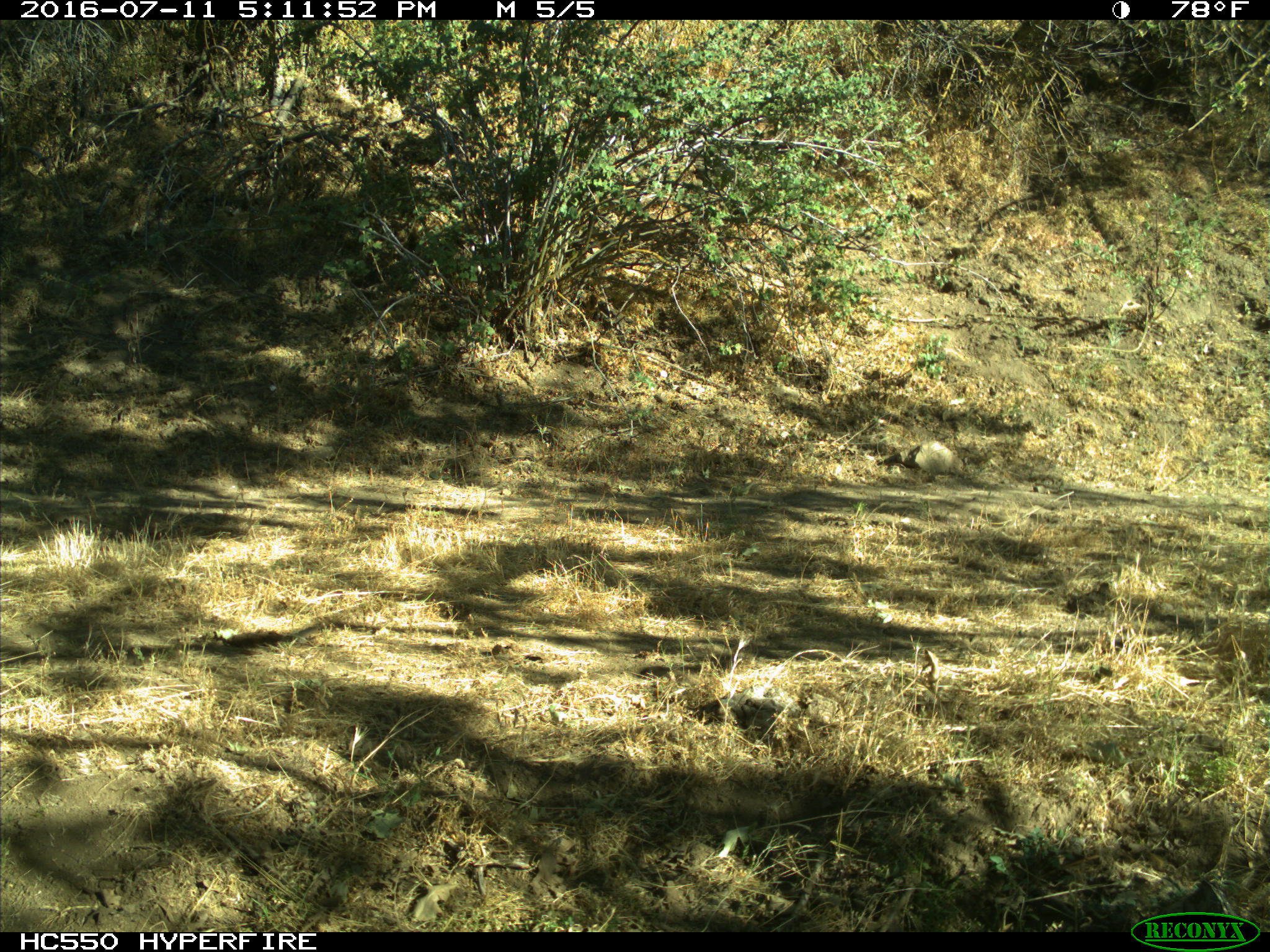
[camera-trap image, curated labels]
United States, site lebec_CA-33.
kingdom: Animalia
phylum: Chordata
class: Mammalia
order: Artiodactyla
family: Bovidae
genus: Bos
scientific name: Bos taurus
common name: domestic cow